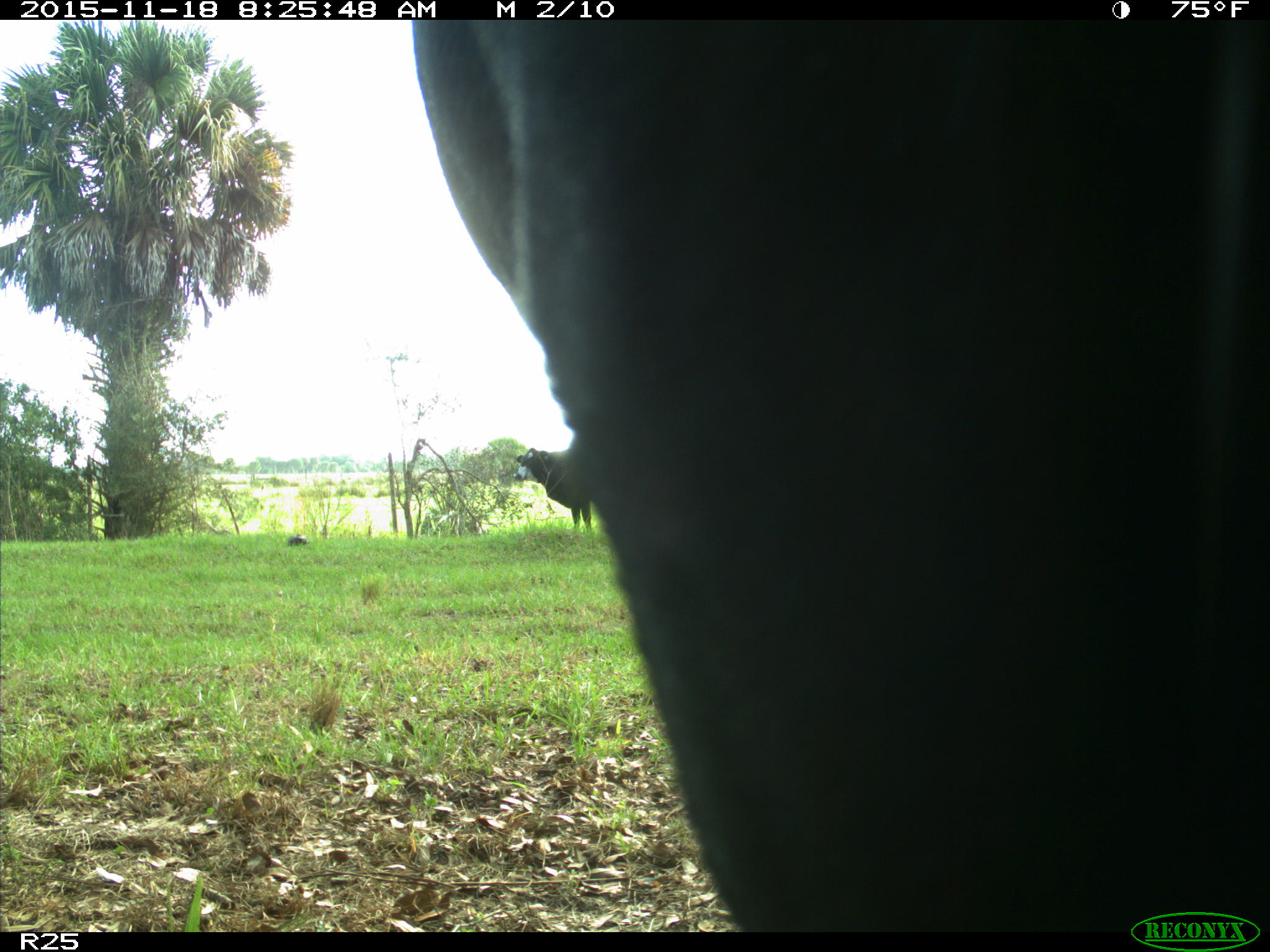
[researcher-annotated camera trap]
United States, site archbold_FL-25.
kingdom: Animalia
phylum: Chordata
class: Mammalia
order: Artiodactyla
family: Bovidae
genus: Bos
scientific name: Bos taurus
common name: domestic cow